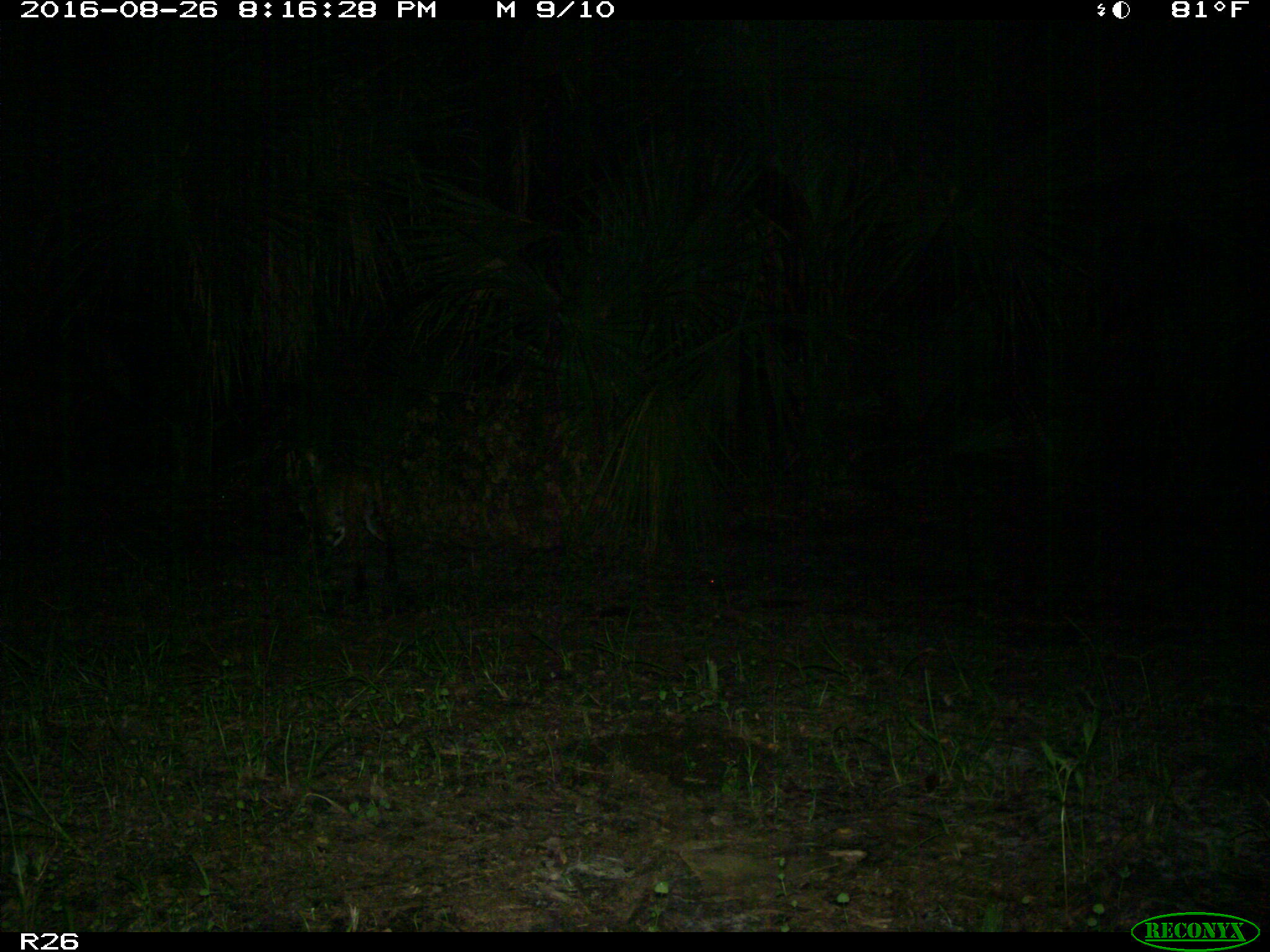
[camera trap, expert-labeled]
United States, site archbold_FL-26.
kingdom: Animalia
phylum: Chordata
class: Mammalia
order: Carnivora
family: Felidae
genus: Lynx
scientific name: Lynx rufus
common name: bobcat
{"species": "Lynx rufus (bobcat)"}